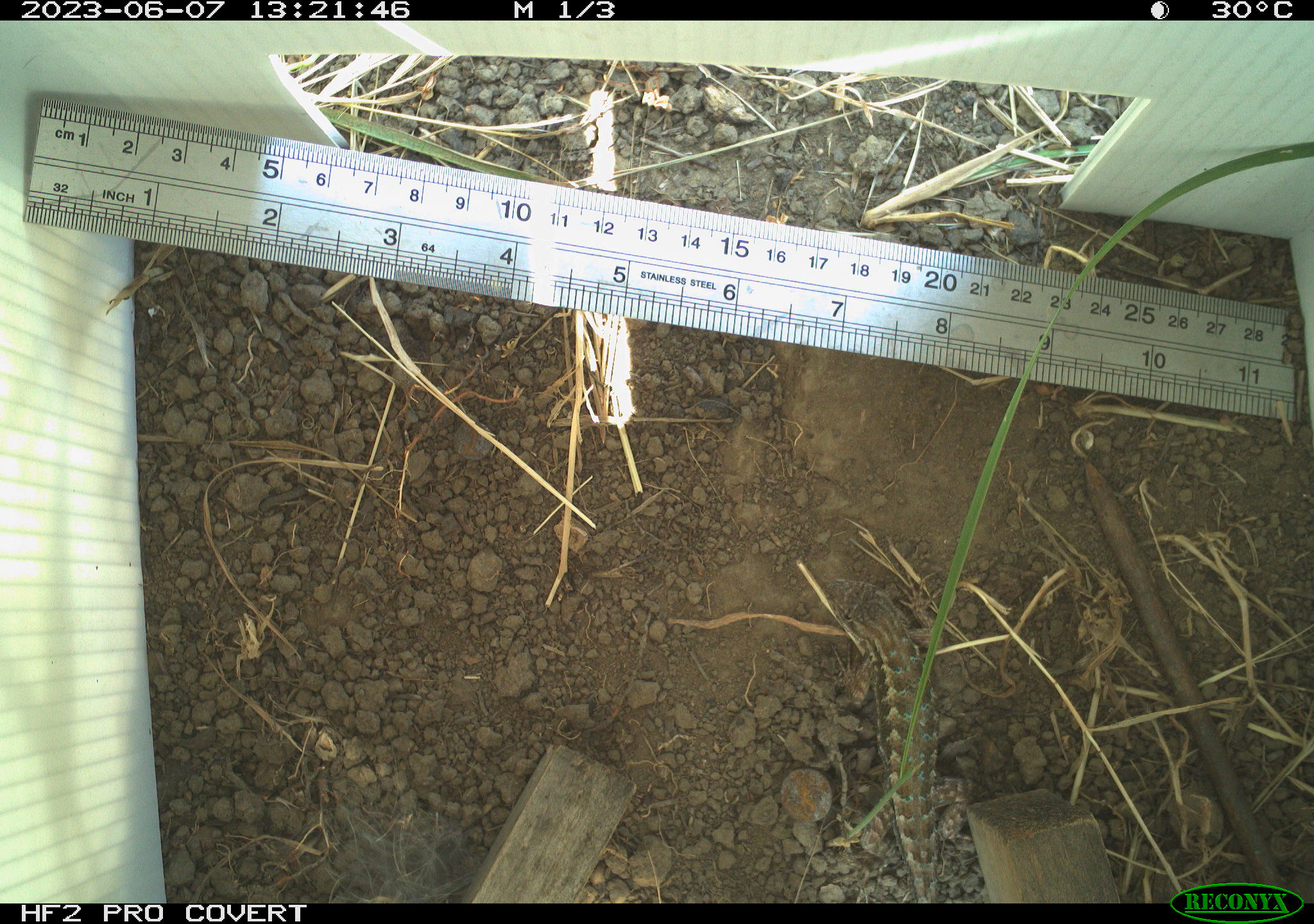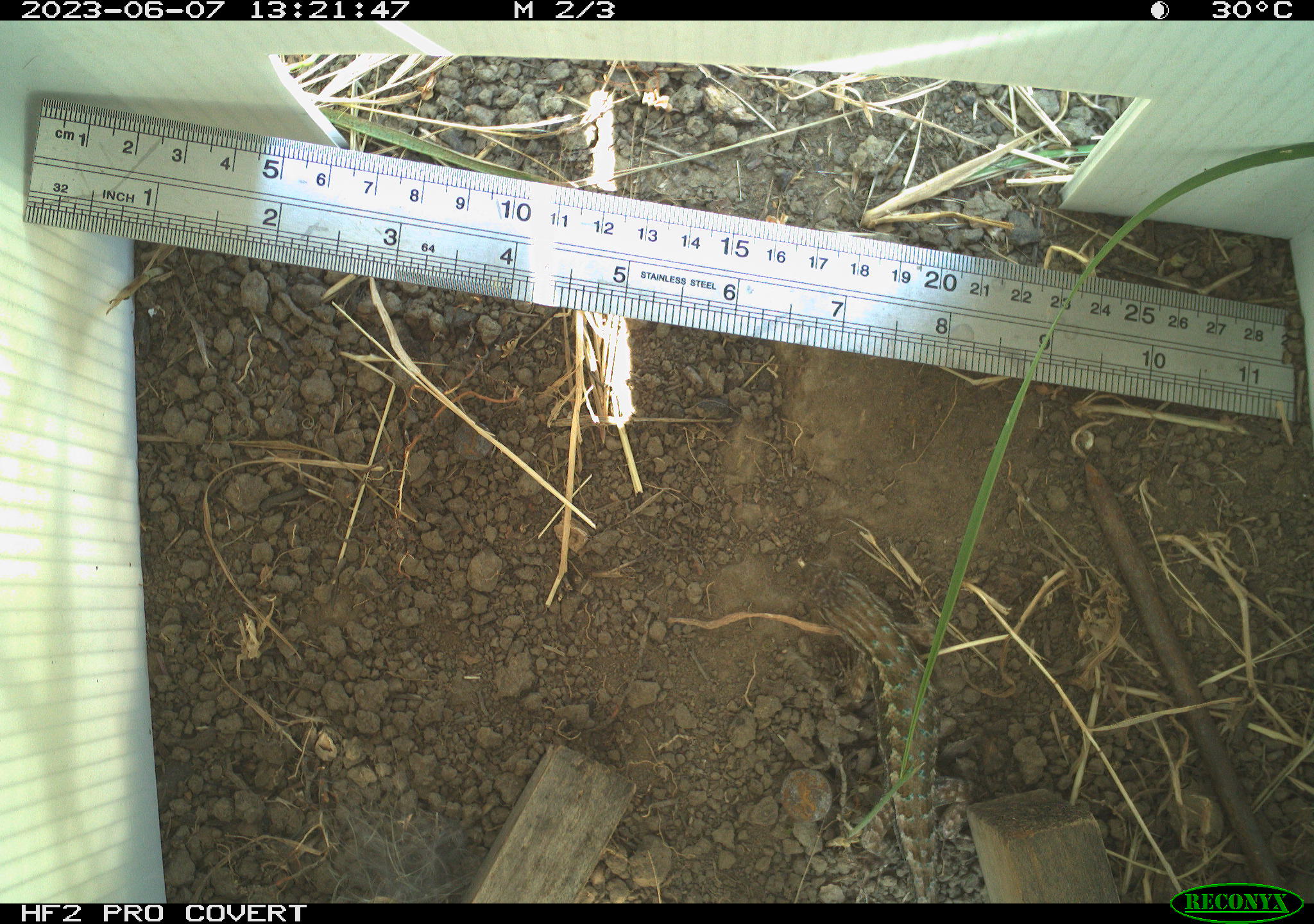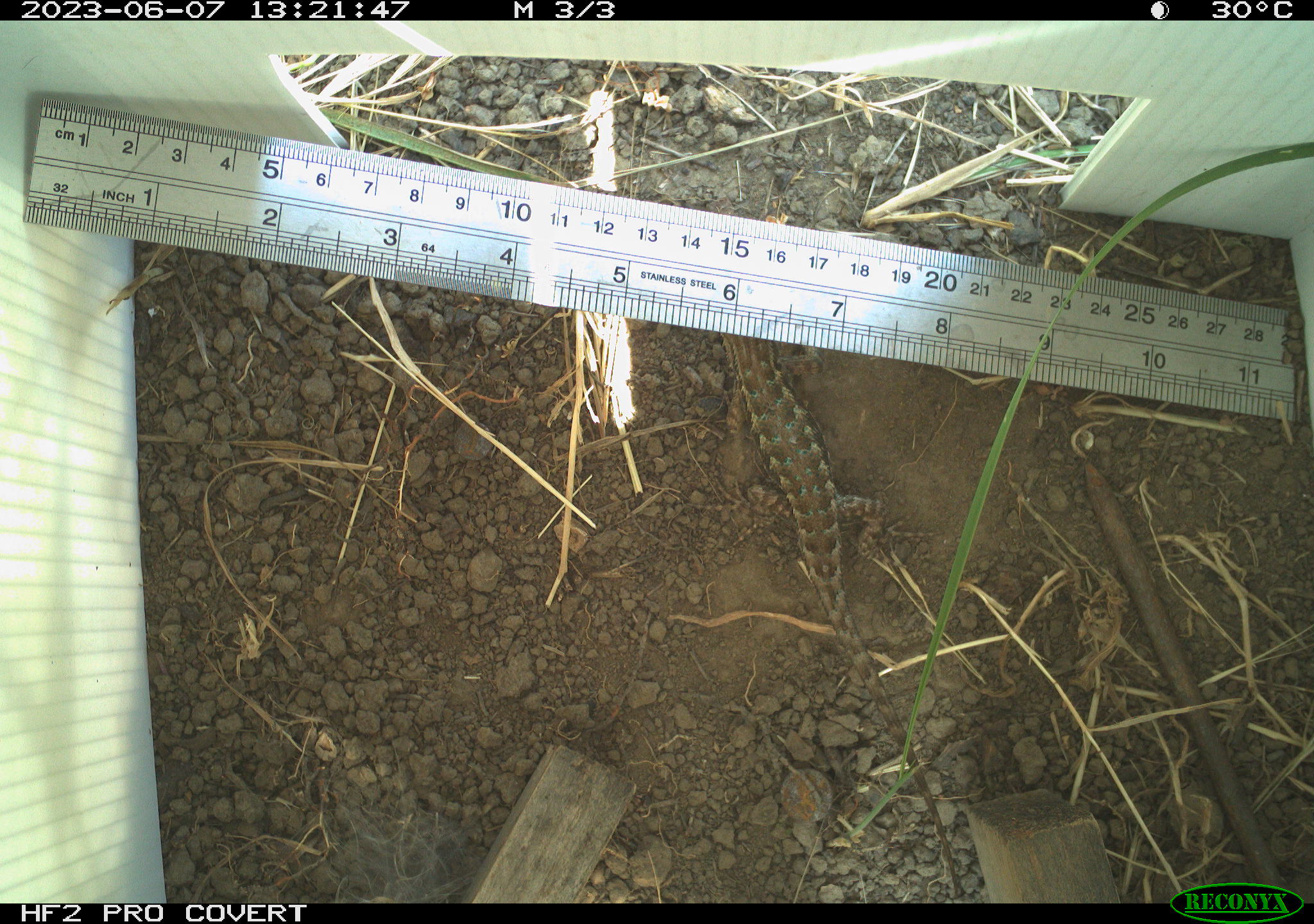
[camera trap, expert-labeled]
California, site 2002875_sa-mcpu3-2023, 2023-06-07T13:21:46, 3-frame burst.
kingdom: Animalia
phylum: Chordata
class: Reptilia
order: Squamata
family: Phrynosomatidae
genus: Sceloporus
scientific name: Sceloporus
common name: spiny lizards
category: sceloporus species